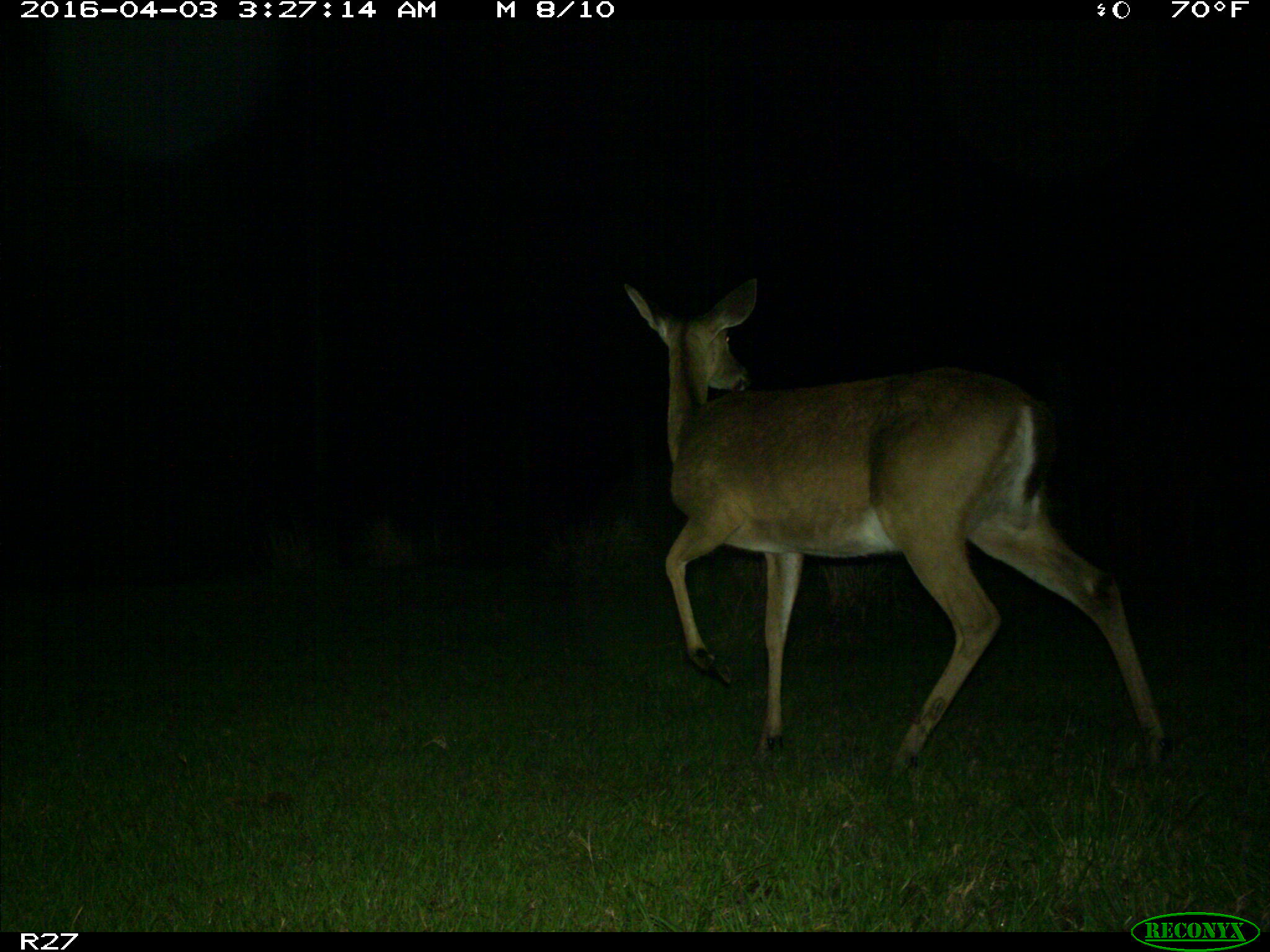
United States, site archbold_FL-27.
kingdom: Animalia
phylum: Chordata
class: Mammalia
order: Artiodactyla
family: Cervidae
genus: Odocoileus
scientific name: Odocoileus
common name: deer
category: unidentified deer